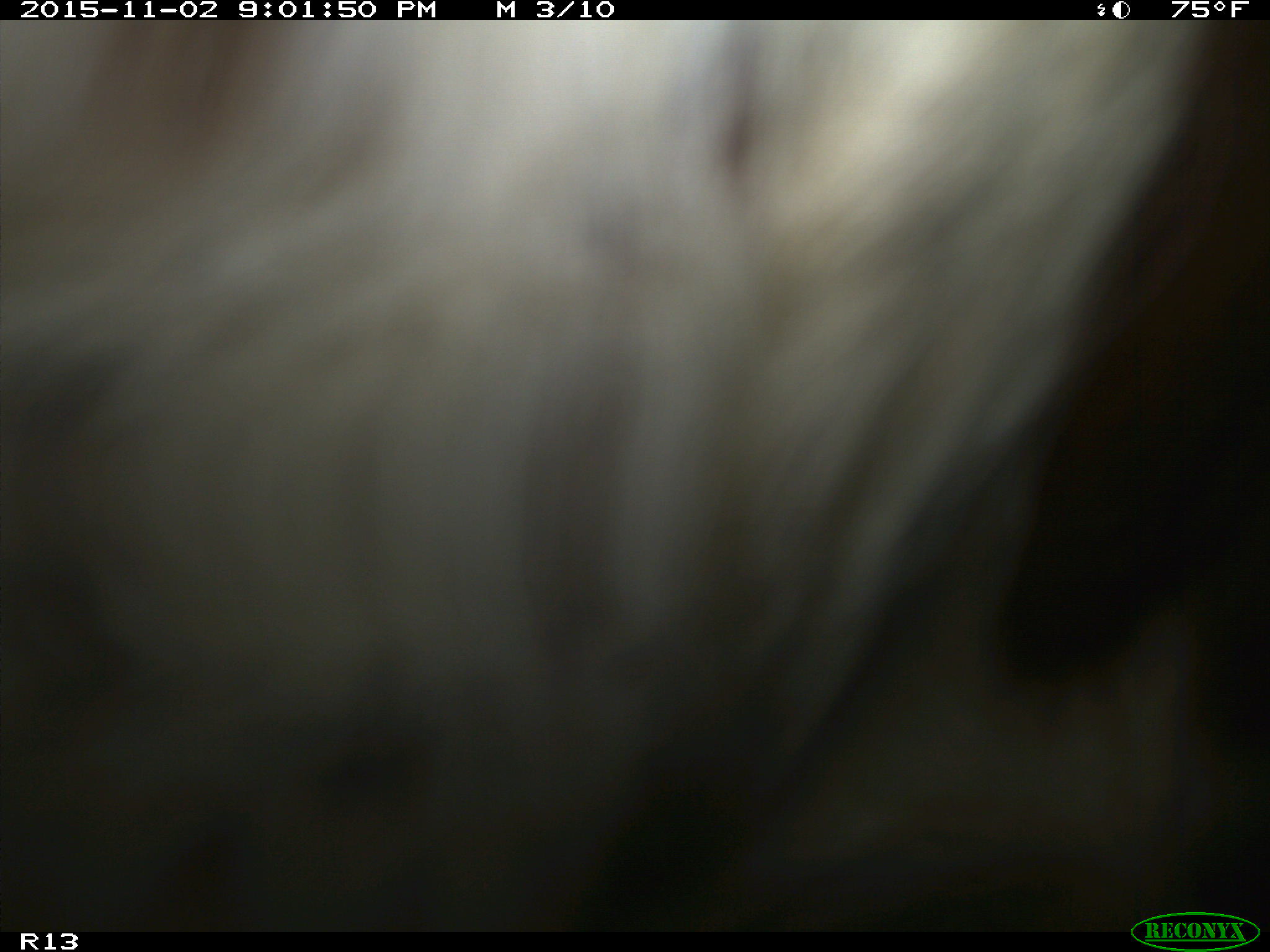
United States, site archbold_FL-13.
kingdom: Animalia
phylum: Chordata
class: Mammalia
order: Artiodactyla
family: Bovidae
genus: Bos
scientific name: Bos taurus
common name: domestic cow